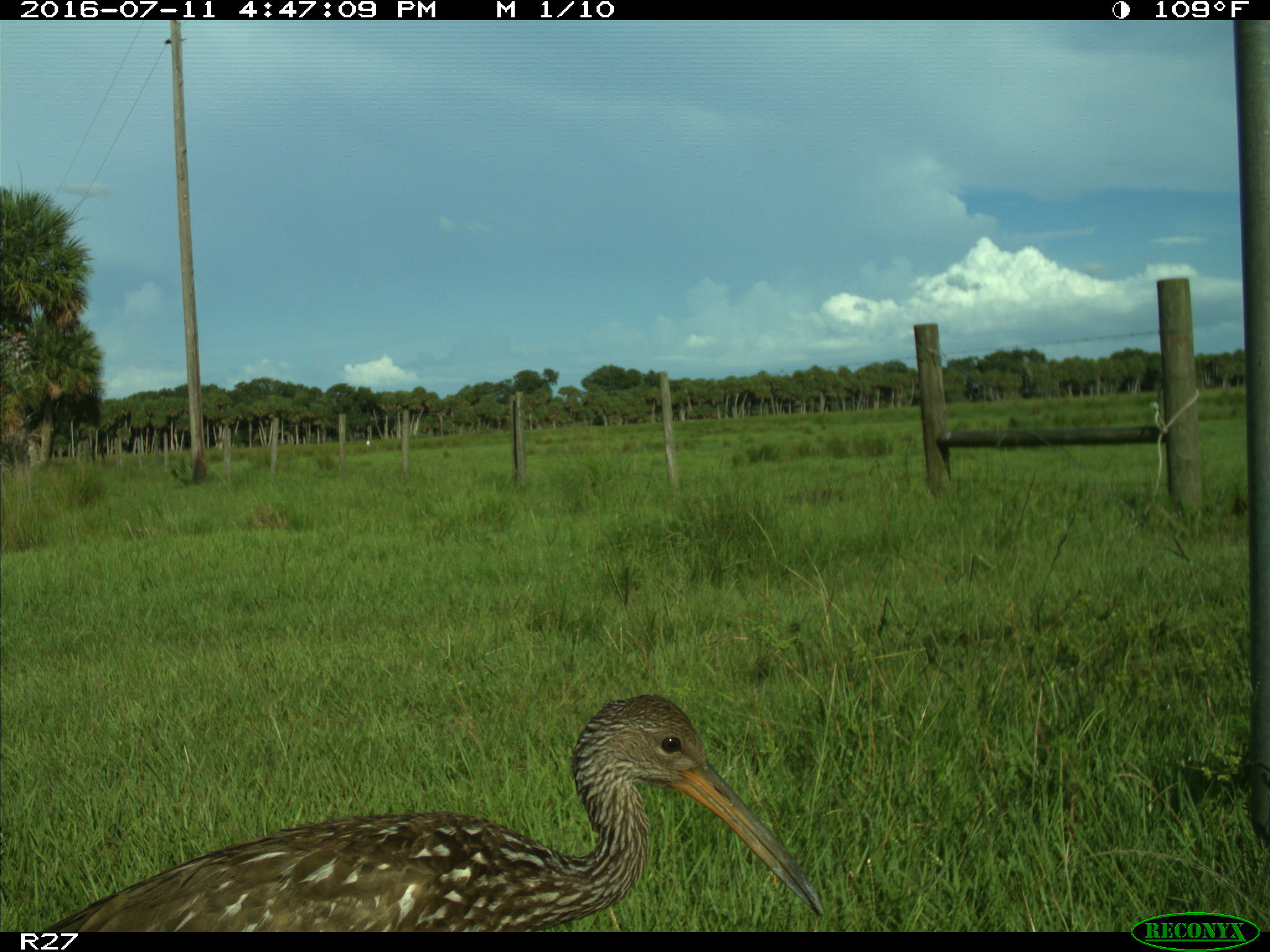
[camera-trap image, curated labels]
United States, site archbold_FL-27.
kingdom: Animalia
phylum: Chordata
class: Aves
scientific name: Aves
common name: birds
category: unidentified bird